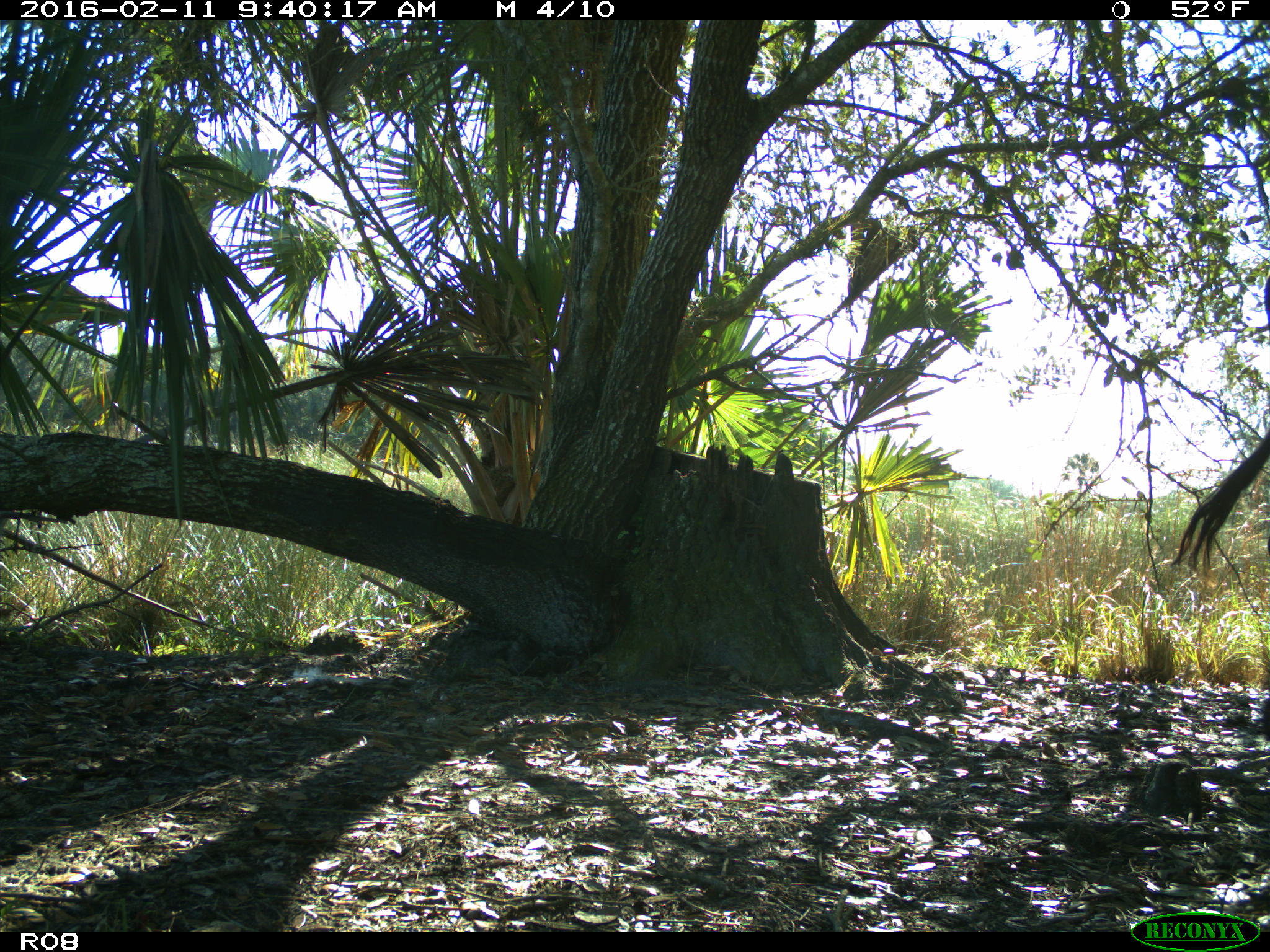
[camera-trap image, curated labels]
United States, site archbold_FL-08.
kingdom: Animalia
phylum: Chordata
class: Mammalia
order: Artiodactyla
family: Bovidae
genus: Bos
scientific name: Bos taurus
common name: domestic cow